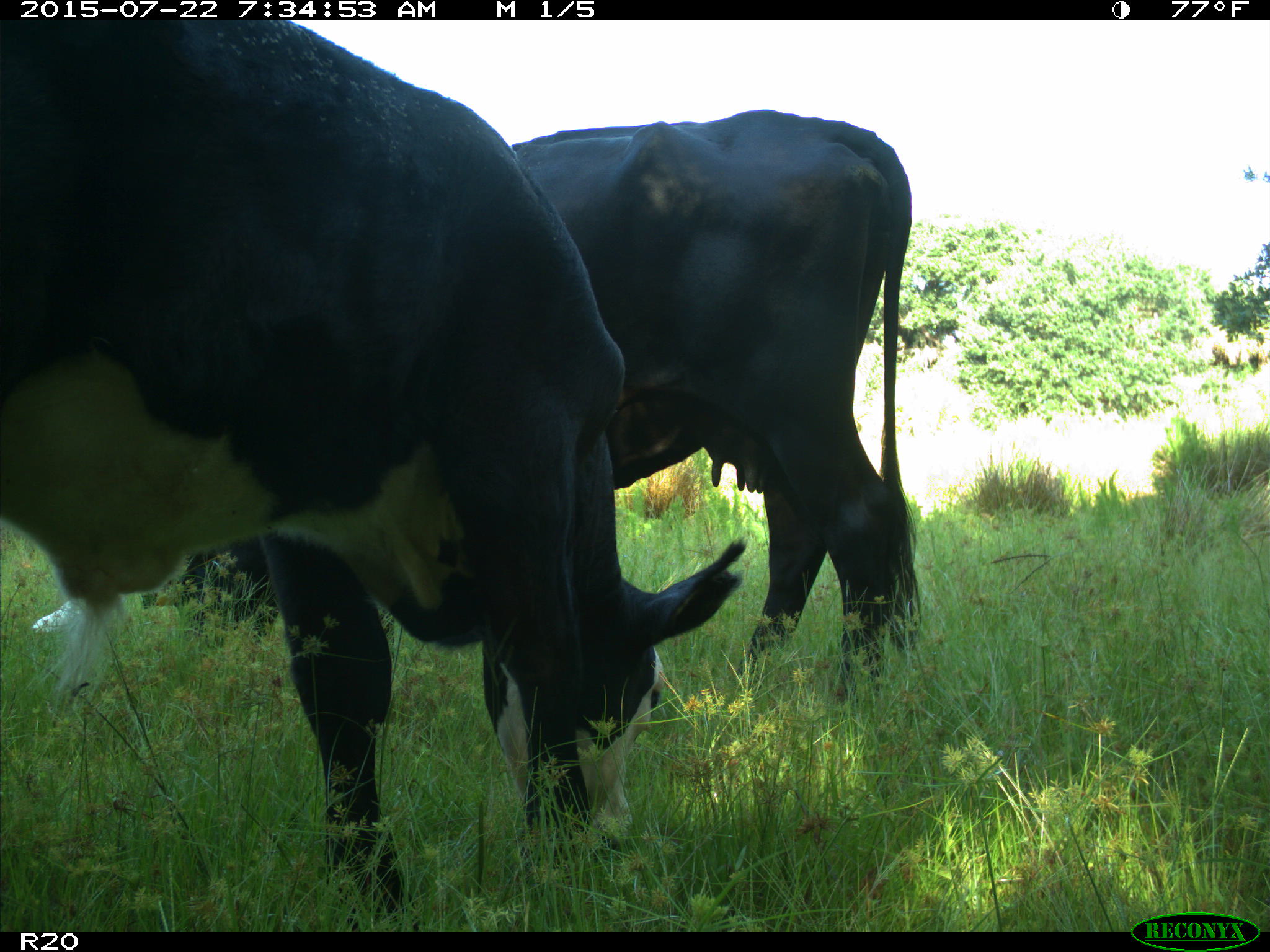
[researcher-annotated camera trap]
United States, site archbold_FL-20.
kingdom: Animalia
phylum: Chordata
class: Mammalia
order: Artiodactyla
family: Bovidae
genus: Bos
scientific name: Bos taurus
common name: domestic cow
Bos taurus (domestic cow).